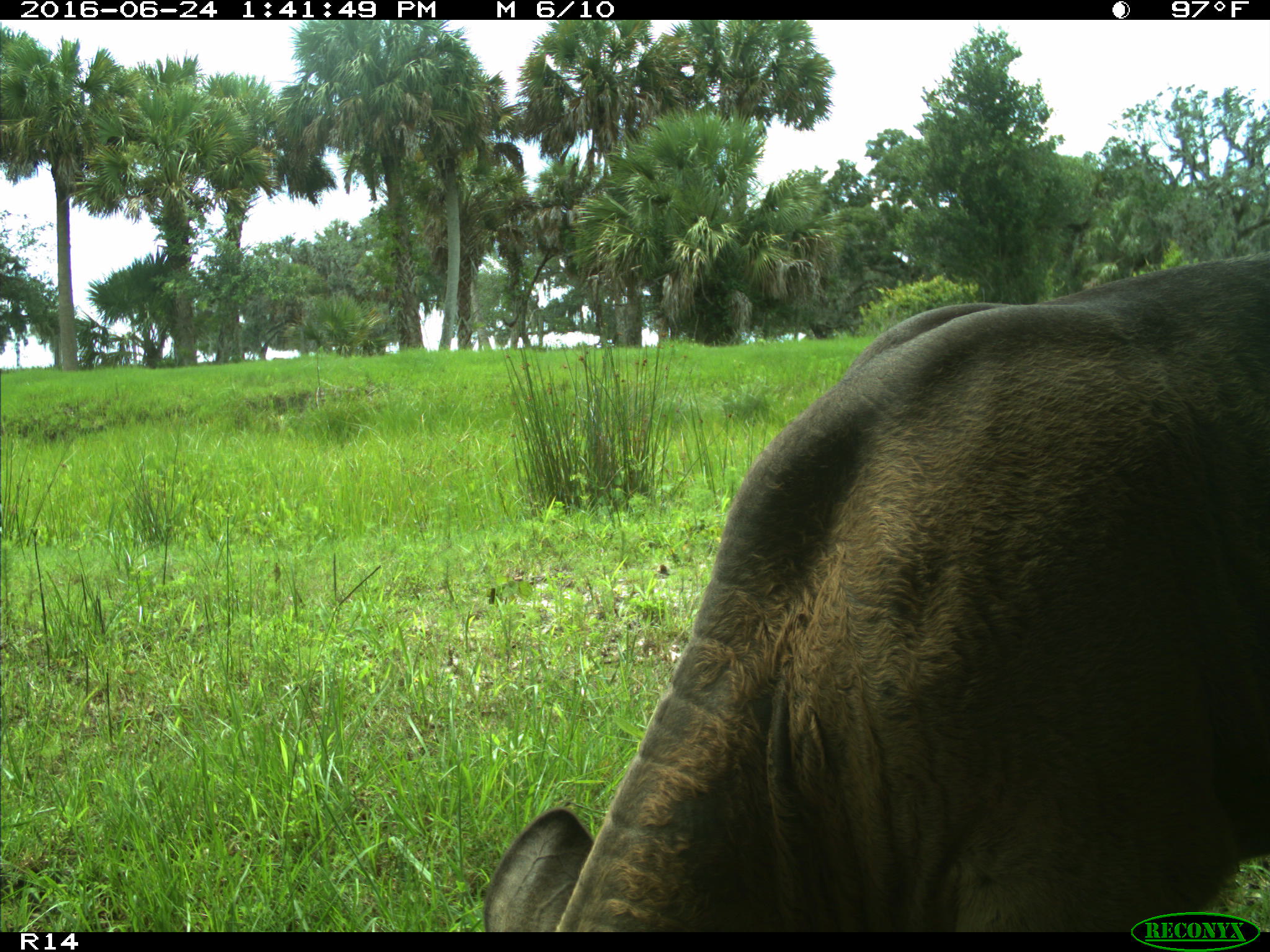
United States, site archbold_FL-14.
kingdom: Animalia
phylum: Chordata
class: Mammalia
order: Artiodactyla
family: Bovidae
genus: Bos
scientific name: Bos taurus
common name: domestic cow